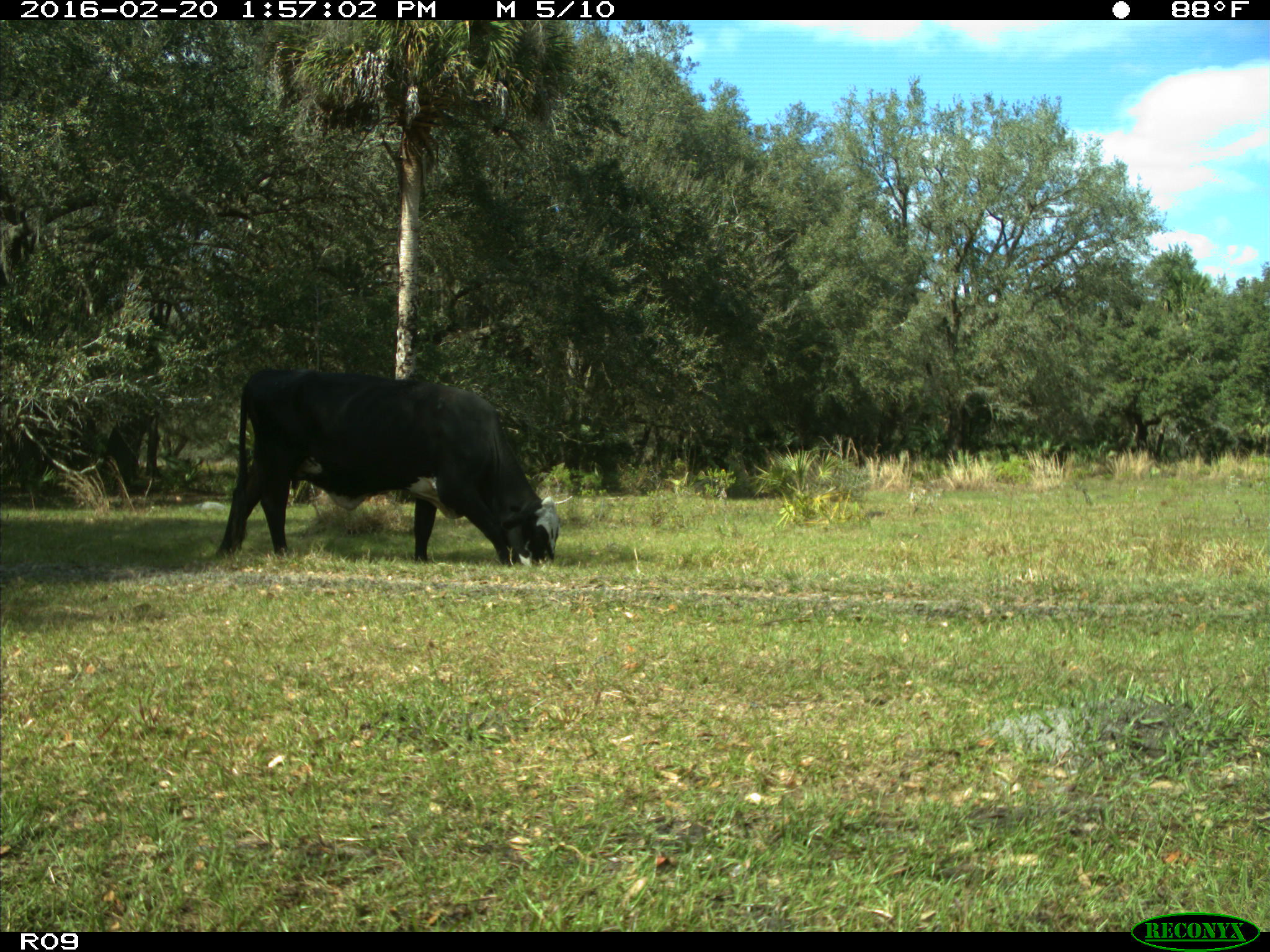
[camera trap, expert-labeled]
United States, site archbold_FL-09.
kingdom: Animalia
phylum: Chordata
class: Mammalia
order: Artiodactyla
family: Bovidae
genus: Bos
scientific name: Bos taurus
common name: domestic cow